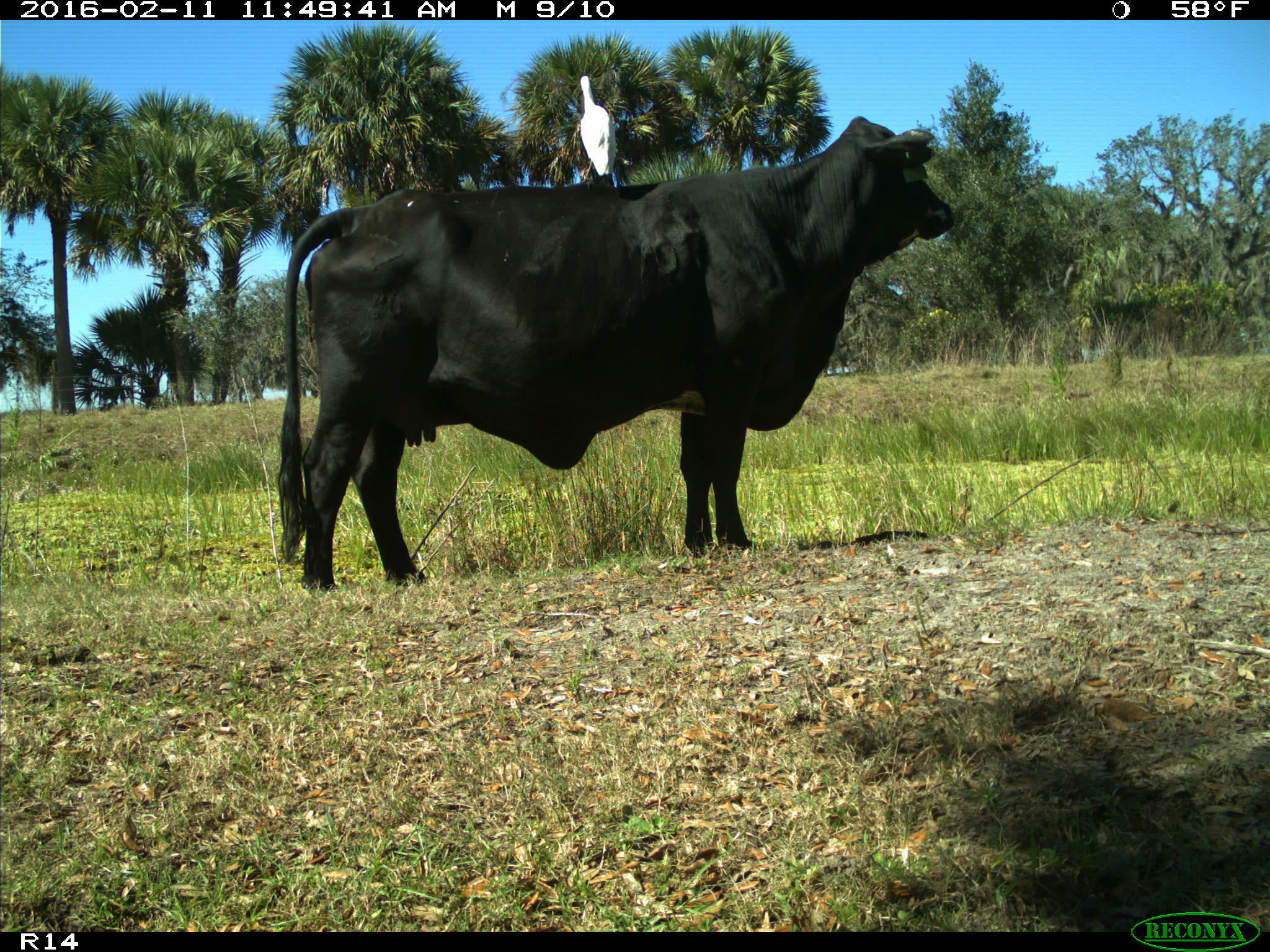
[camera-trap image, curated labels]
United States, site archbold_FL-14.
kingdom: Animalia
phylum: Chordata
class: Mammalia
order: Artiodactyla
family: Bovidae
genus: Bos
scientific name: Bos taurus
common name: domestic cow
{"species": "Bos taurus (domestic cow)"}